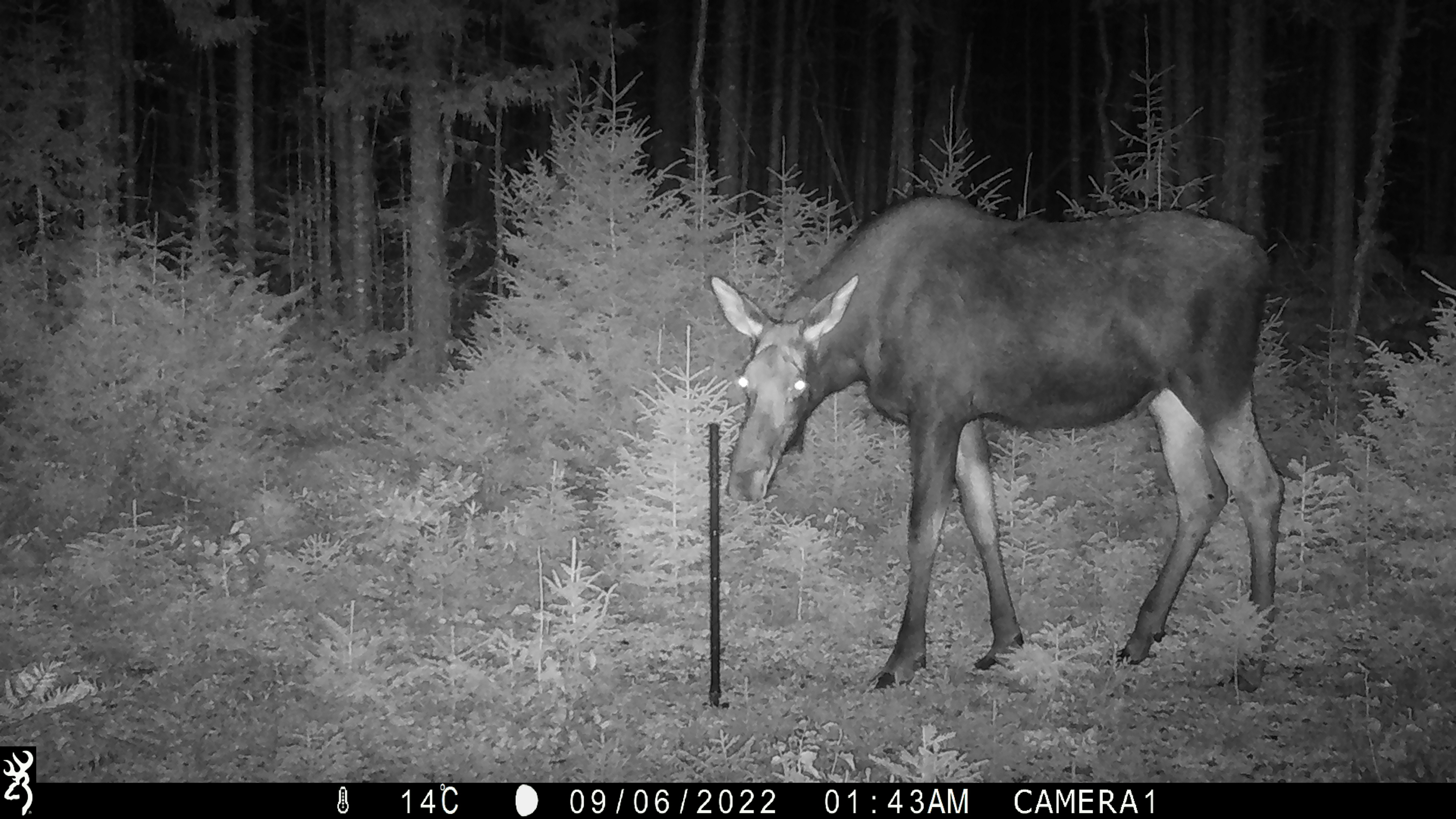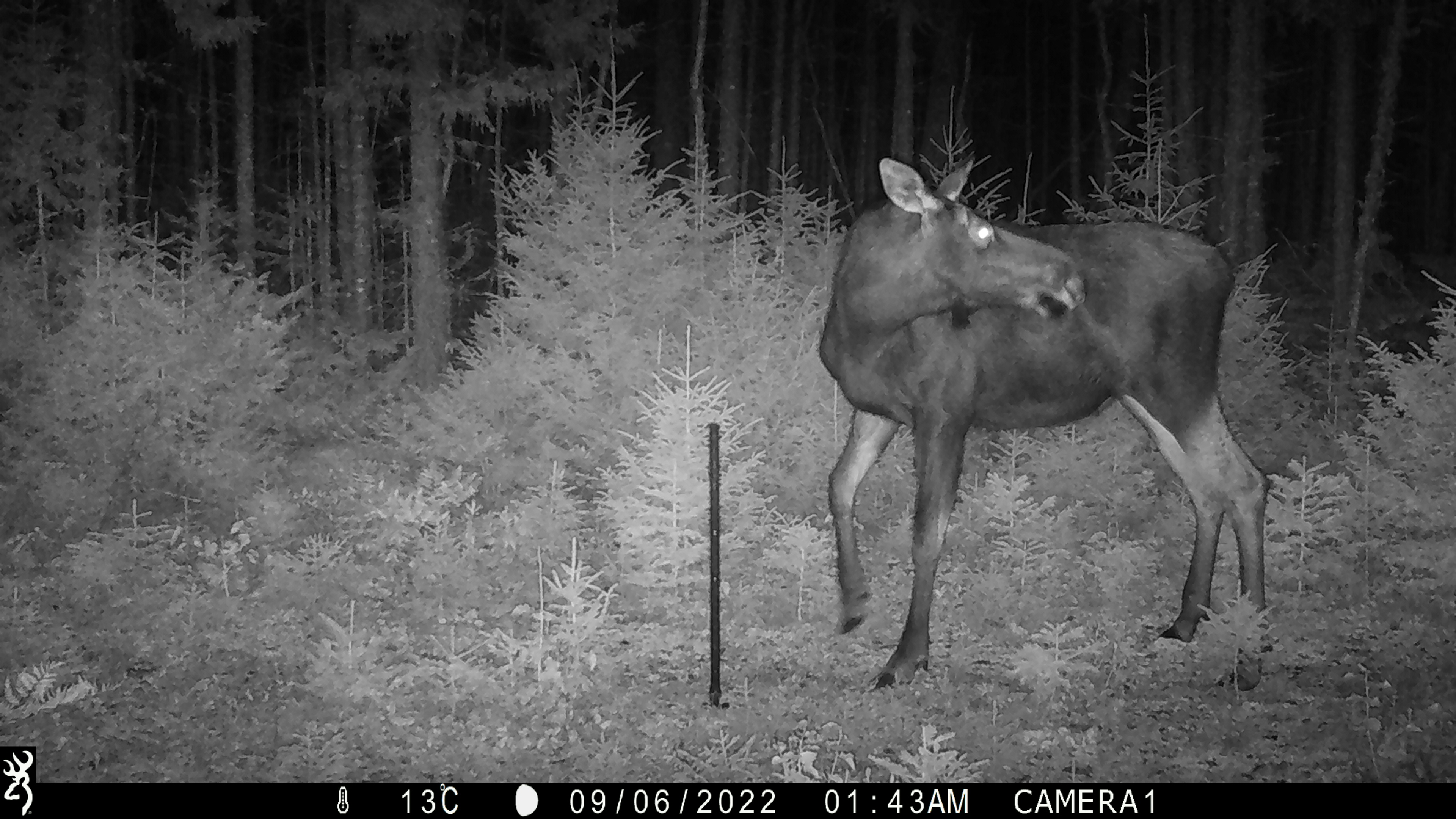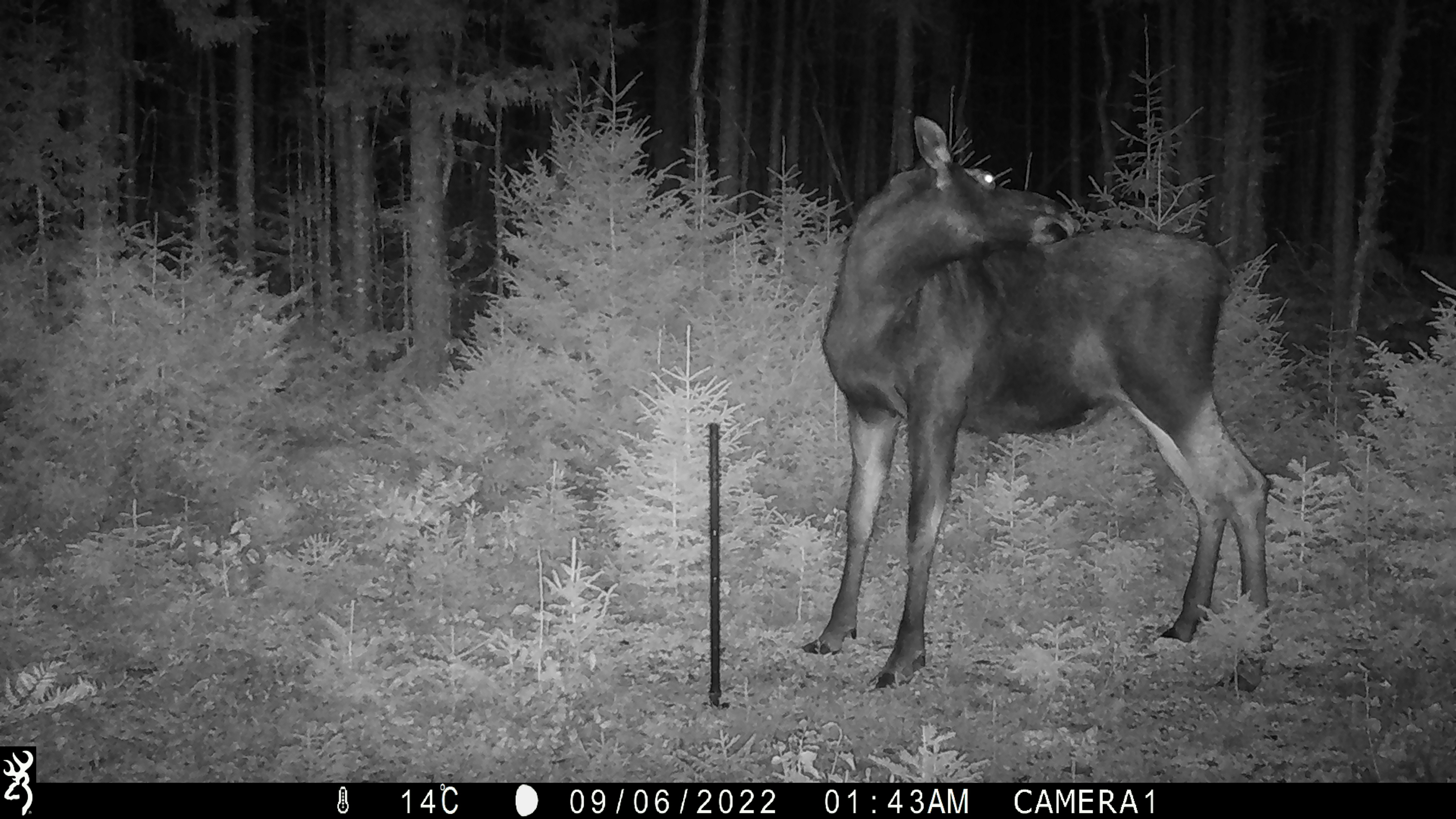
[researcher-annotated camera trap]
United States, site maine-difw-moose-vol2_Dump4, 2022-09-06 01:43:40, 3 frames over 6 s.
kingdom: Animalia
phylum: Chordata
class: Mammalia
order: Artiodactyla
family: Cervidae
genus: Alces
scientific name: Alces alces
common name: moose